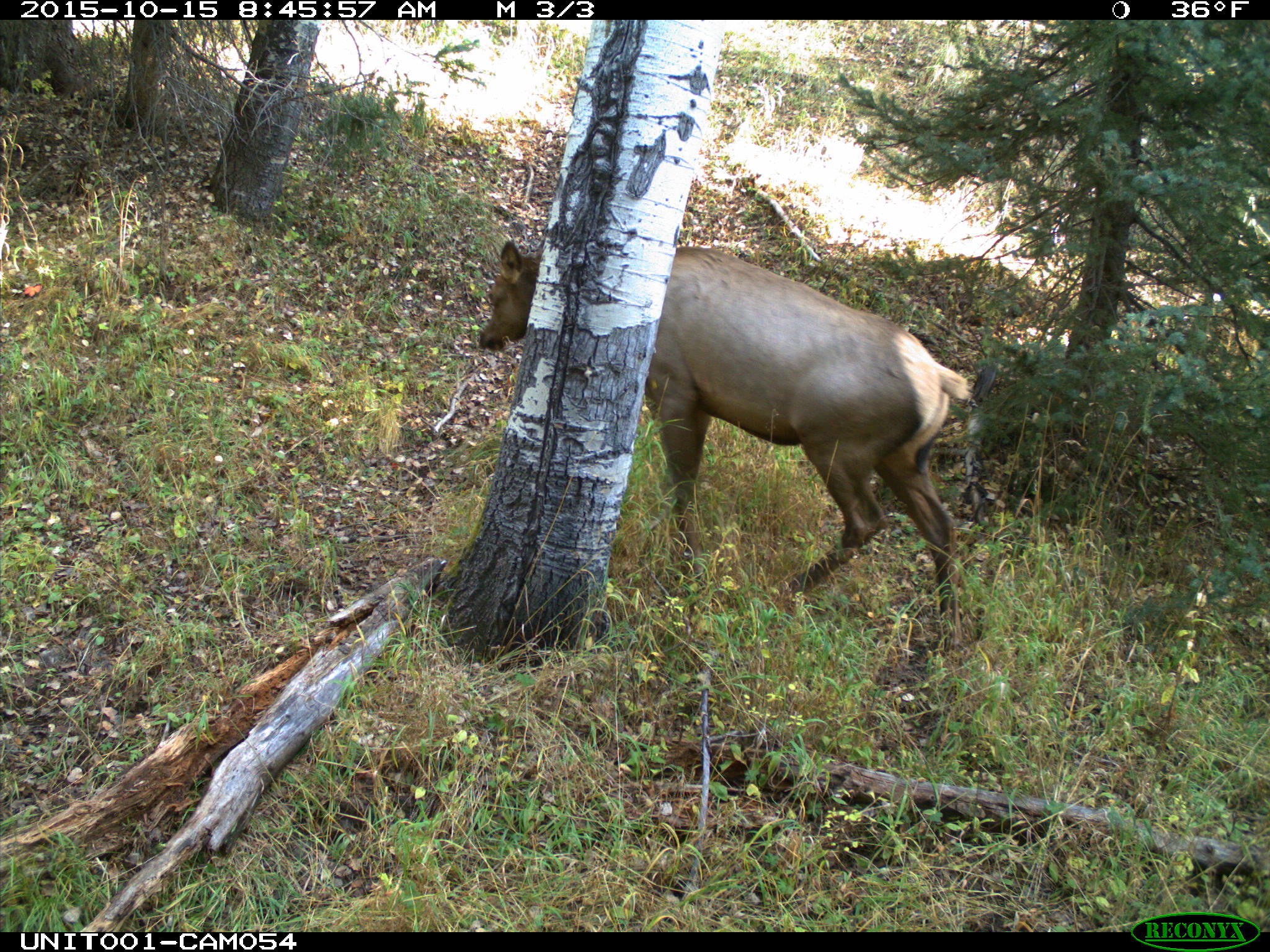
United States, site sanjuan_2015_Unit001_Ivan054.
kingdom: Animalia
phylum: Chordata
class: Mammalia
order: Artiodactyla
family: Cervidae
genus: Cervus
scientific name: Cervus elaphus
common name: red deer